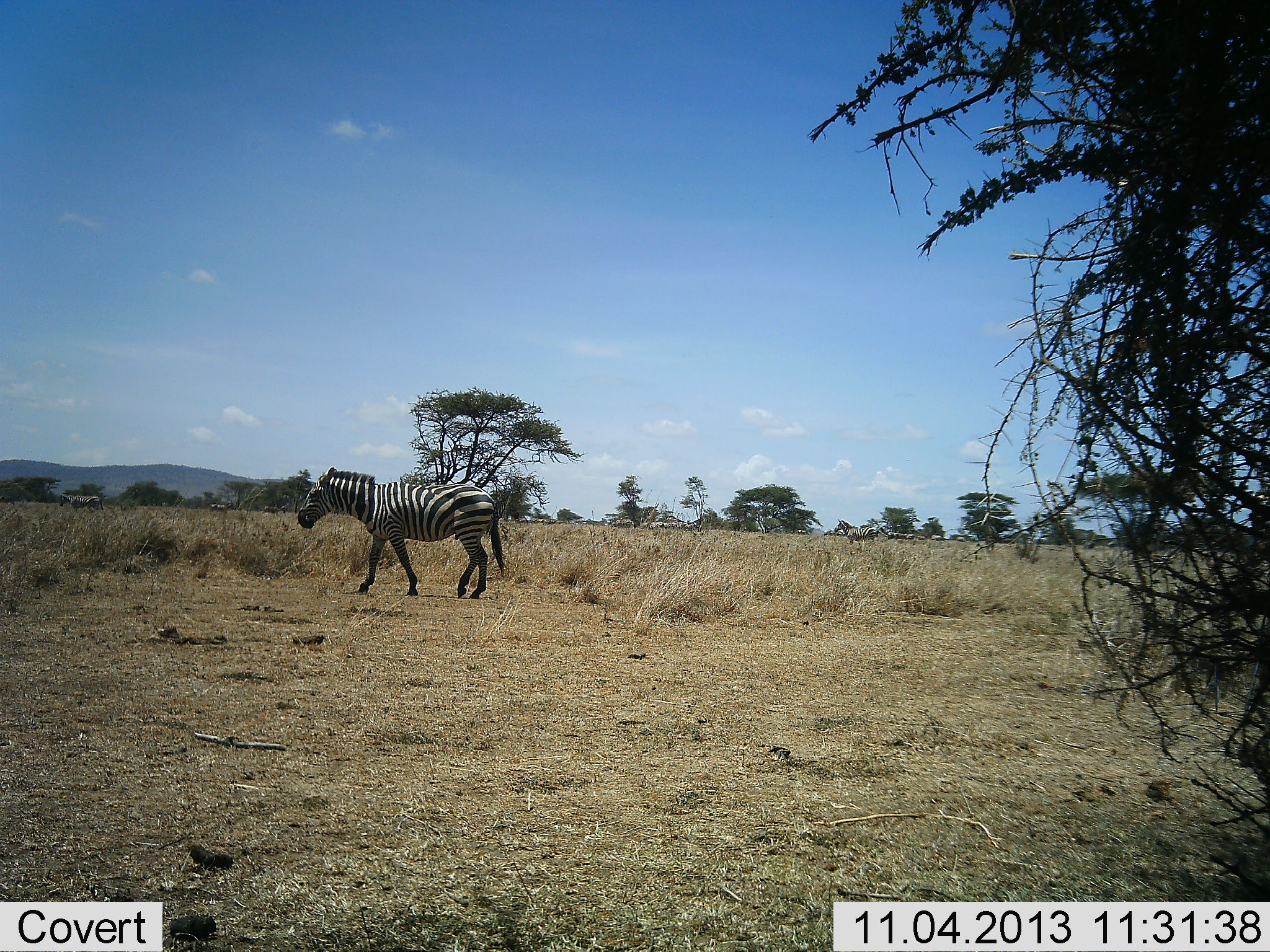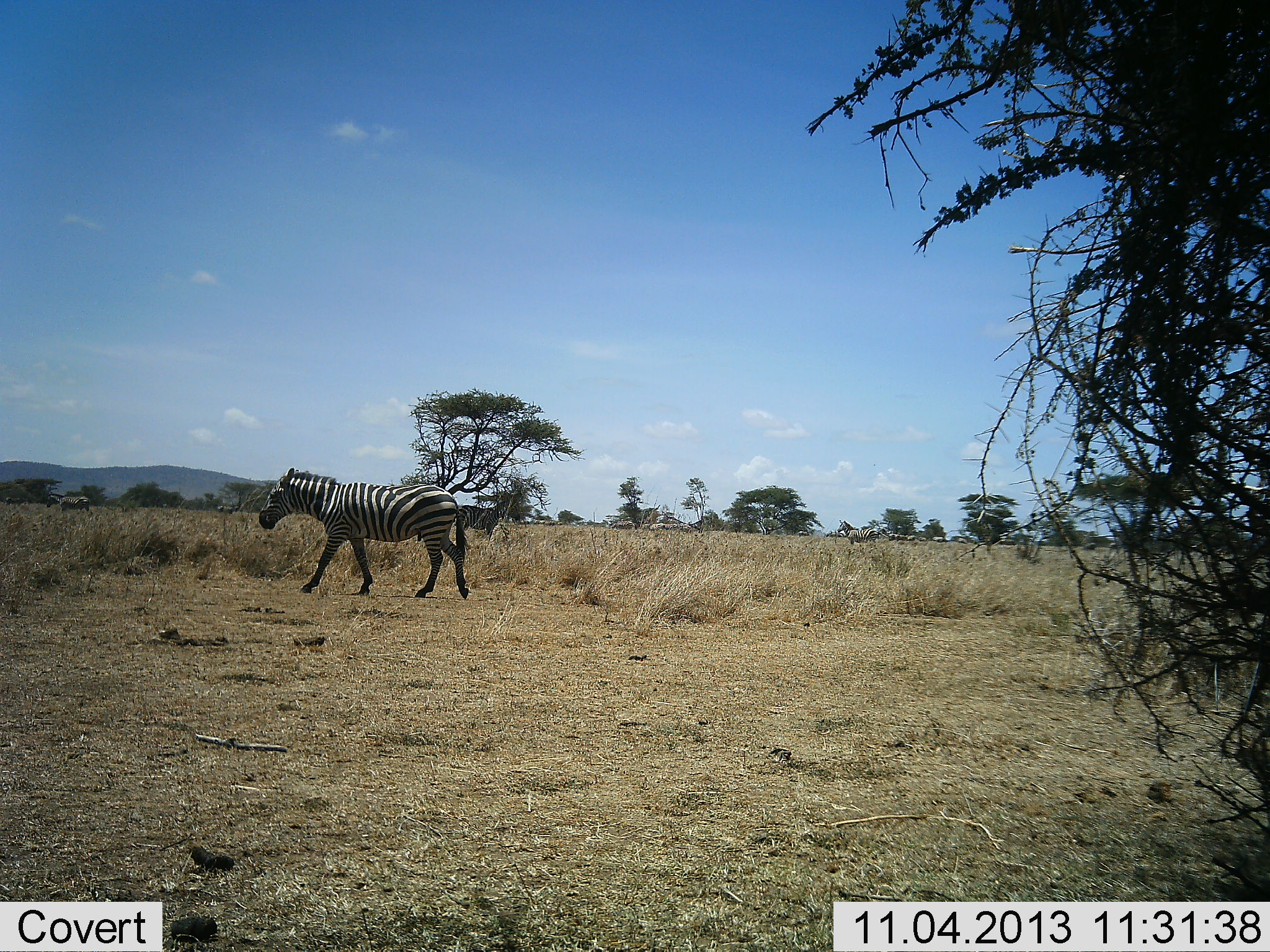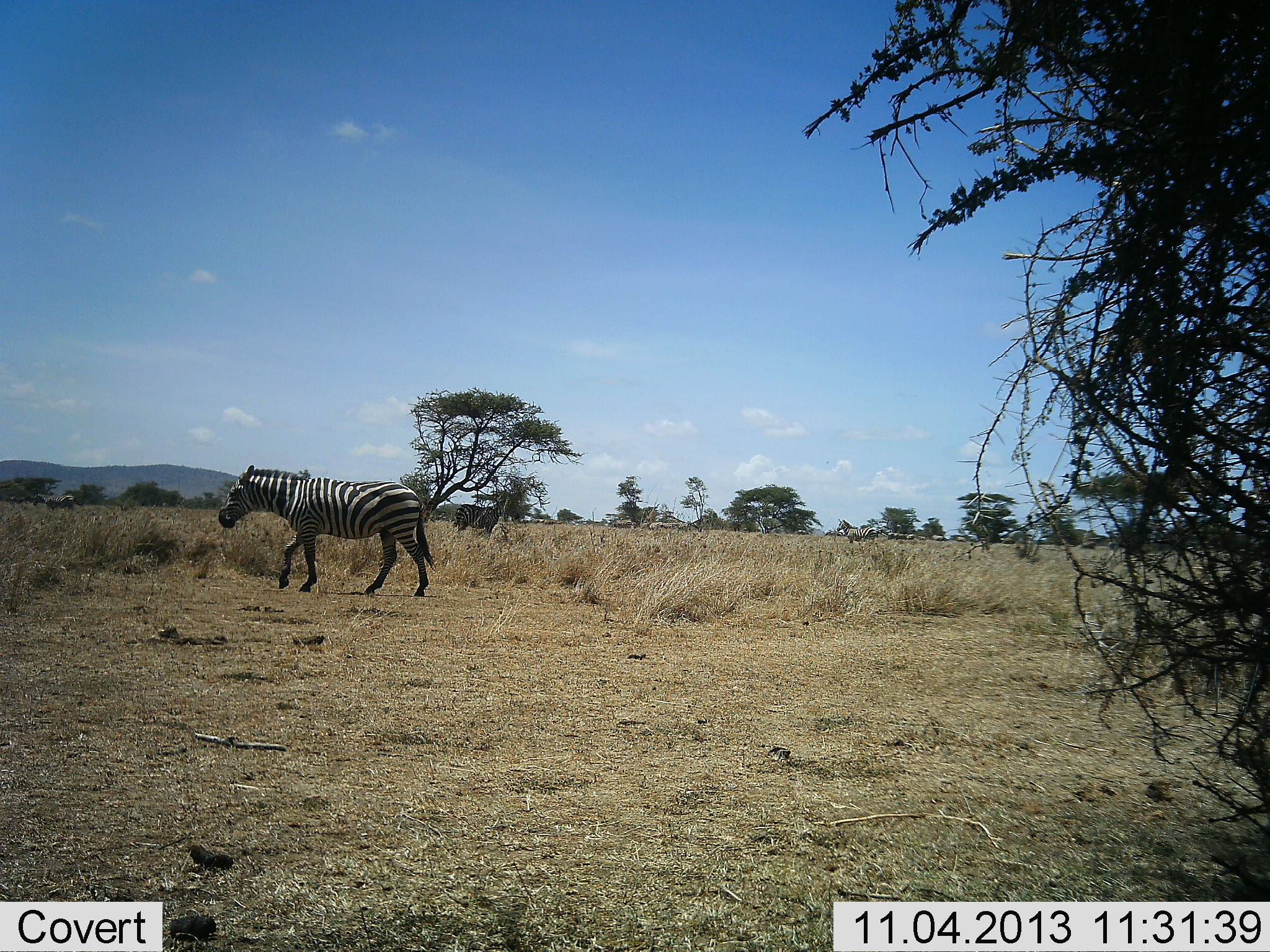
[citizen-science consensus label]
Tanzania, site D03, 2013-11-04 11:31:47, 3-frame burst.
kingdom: Animalia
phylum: Chordata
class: Mammalia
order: Perissodactyla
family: Equidae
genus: Equus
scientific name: Equus quagga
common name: plains zebra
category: zebra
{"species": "zebra (plains zebra) (Equus quagga)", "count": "2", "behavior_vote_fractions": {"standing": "20%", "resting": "0%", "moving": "100%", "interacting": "0%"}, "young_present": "0%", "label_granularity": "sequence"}